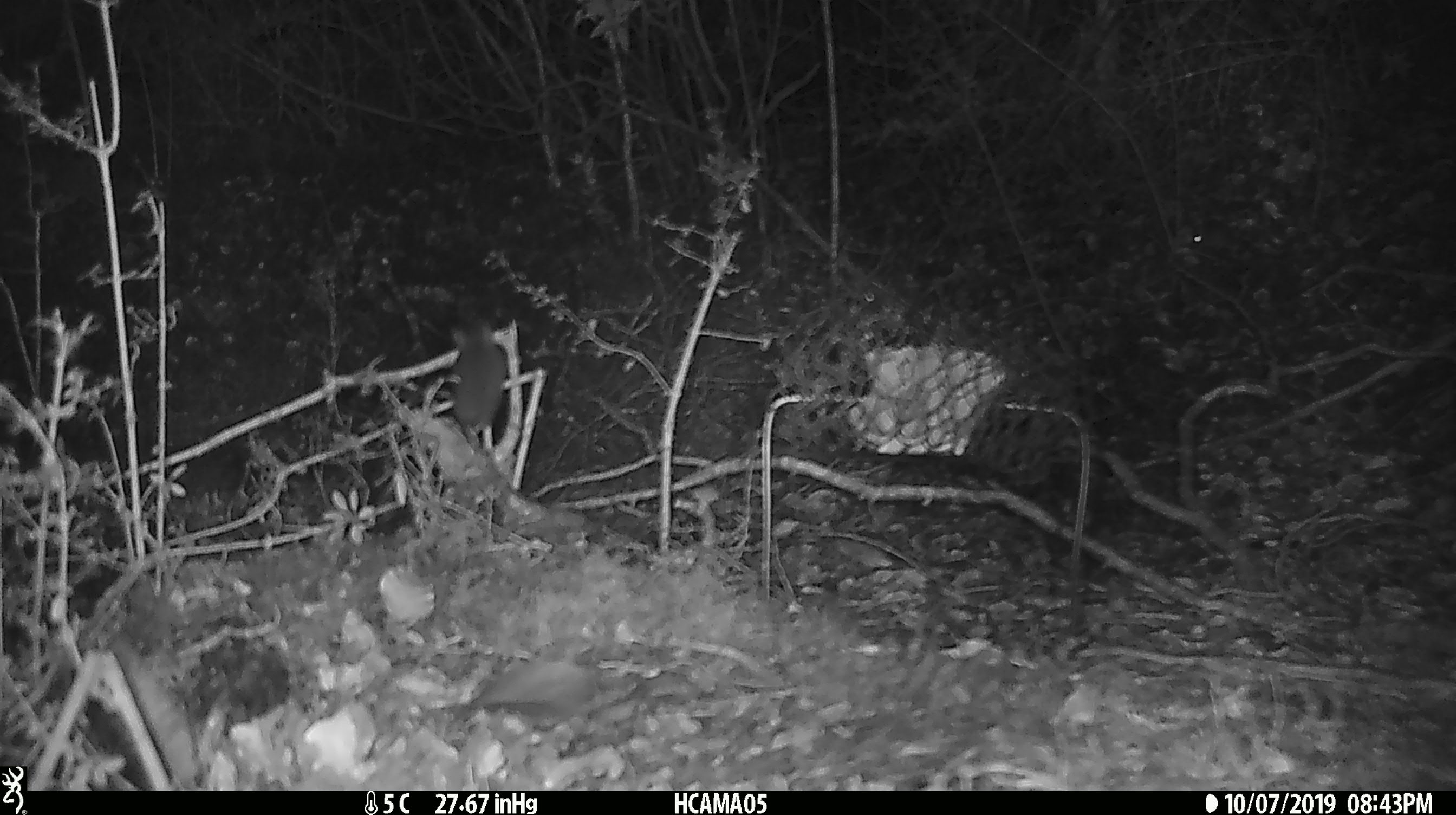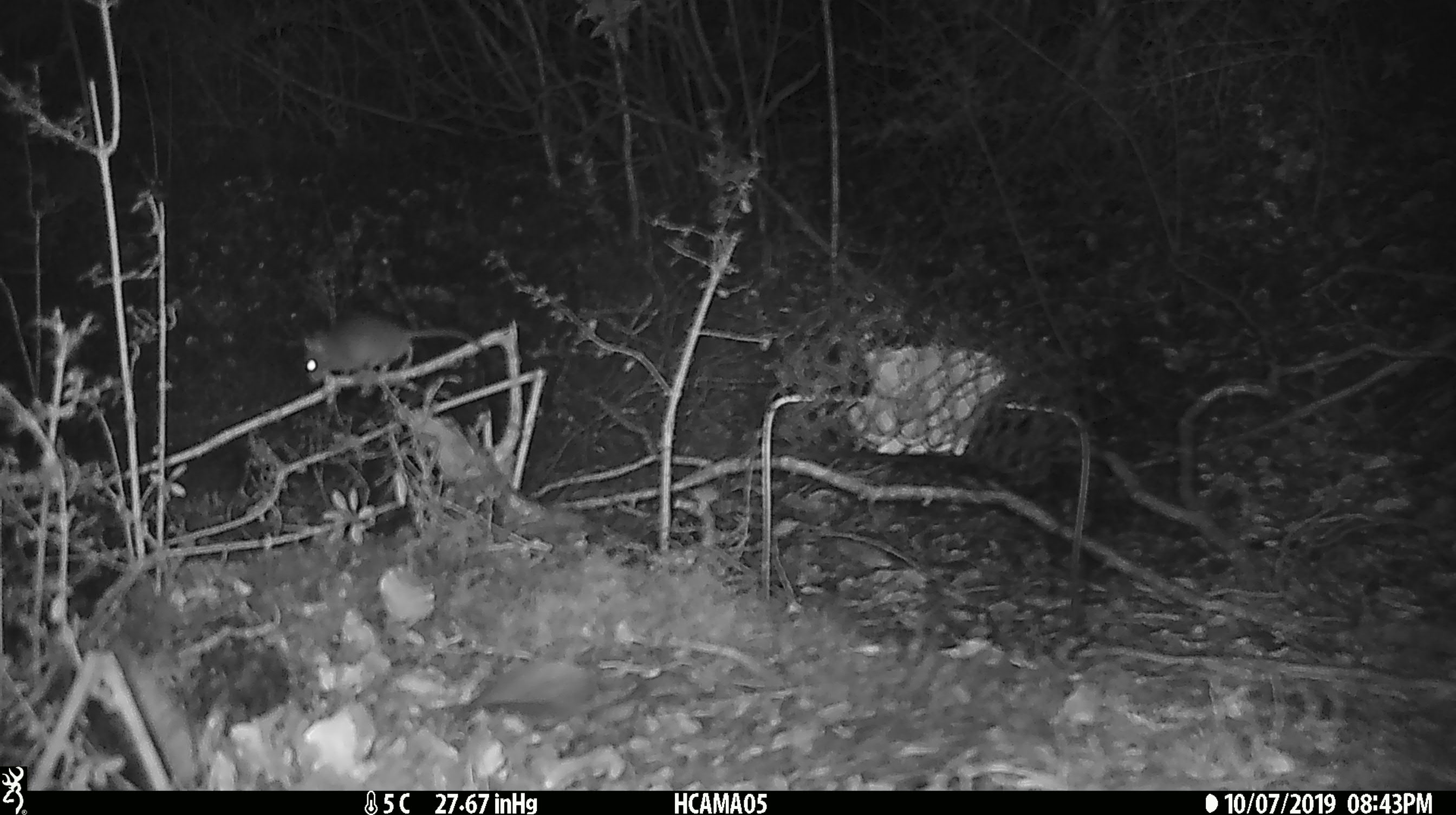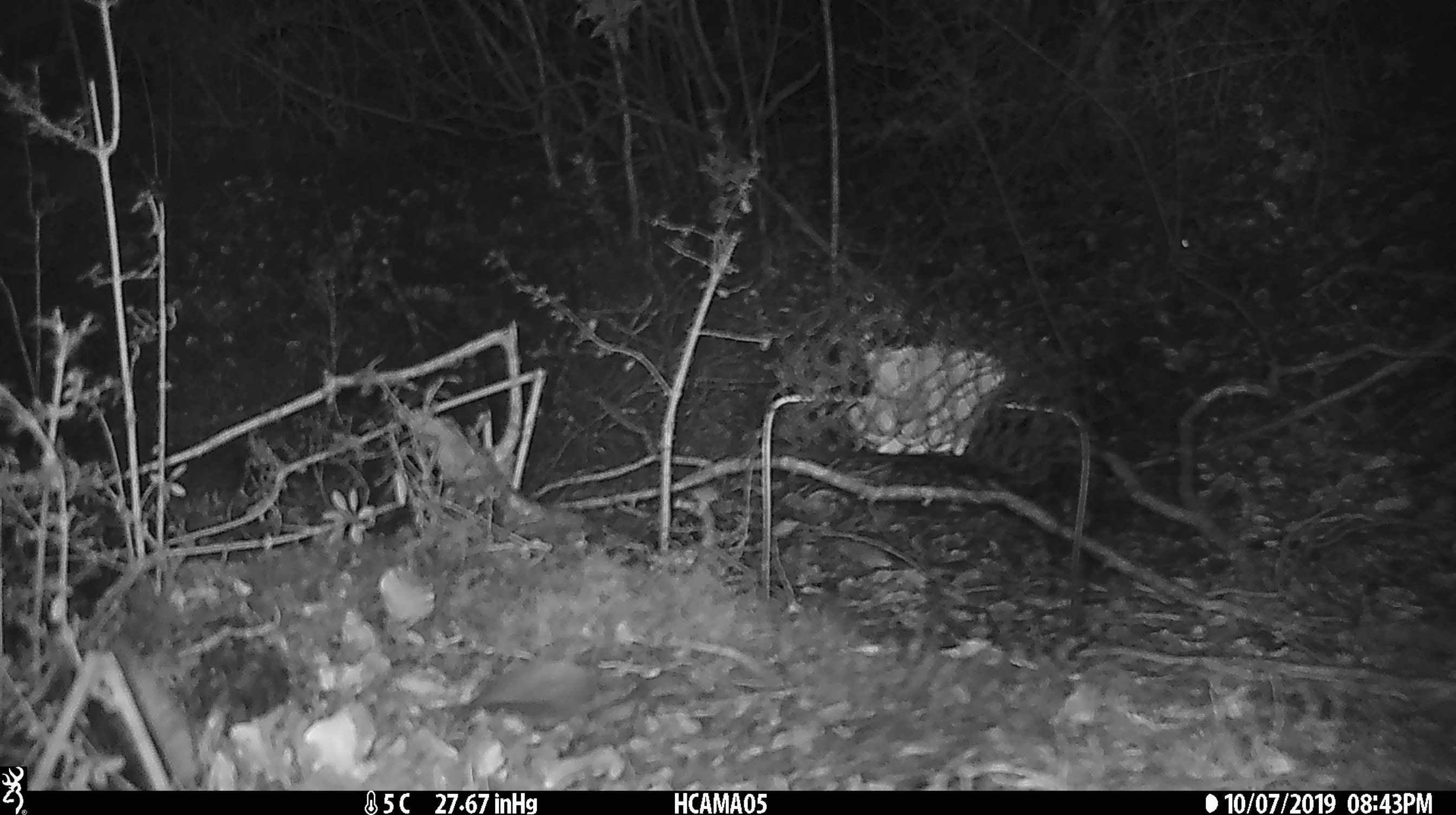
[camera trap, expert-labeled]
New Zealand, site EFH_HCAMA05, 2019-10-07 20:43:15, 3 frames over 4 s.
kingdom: Animalia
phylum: Chordata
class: Mammalia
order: Rodentia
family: Muridae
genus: Mus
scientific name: Mus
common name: mouse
Mouse (Mus).